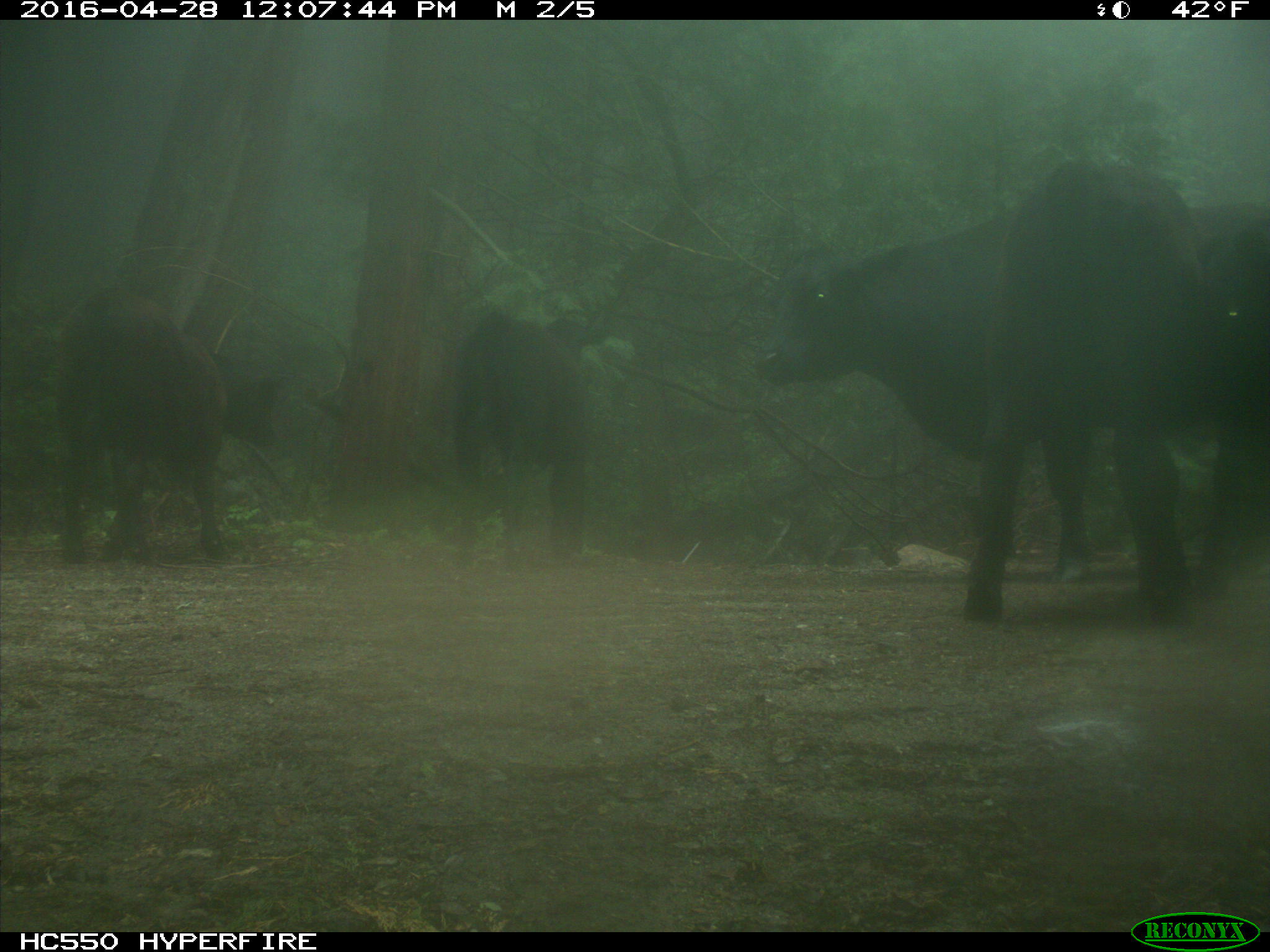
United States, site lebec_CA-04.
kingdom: Animalia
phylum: Chordata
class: Mammalia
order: Artiodactyla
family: Bovidae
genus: Bos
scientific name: Bos taurus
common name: domestic cow